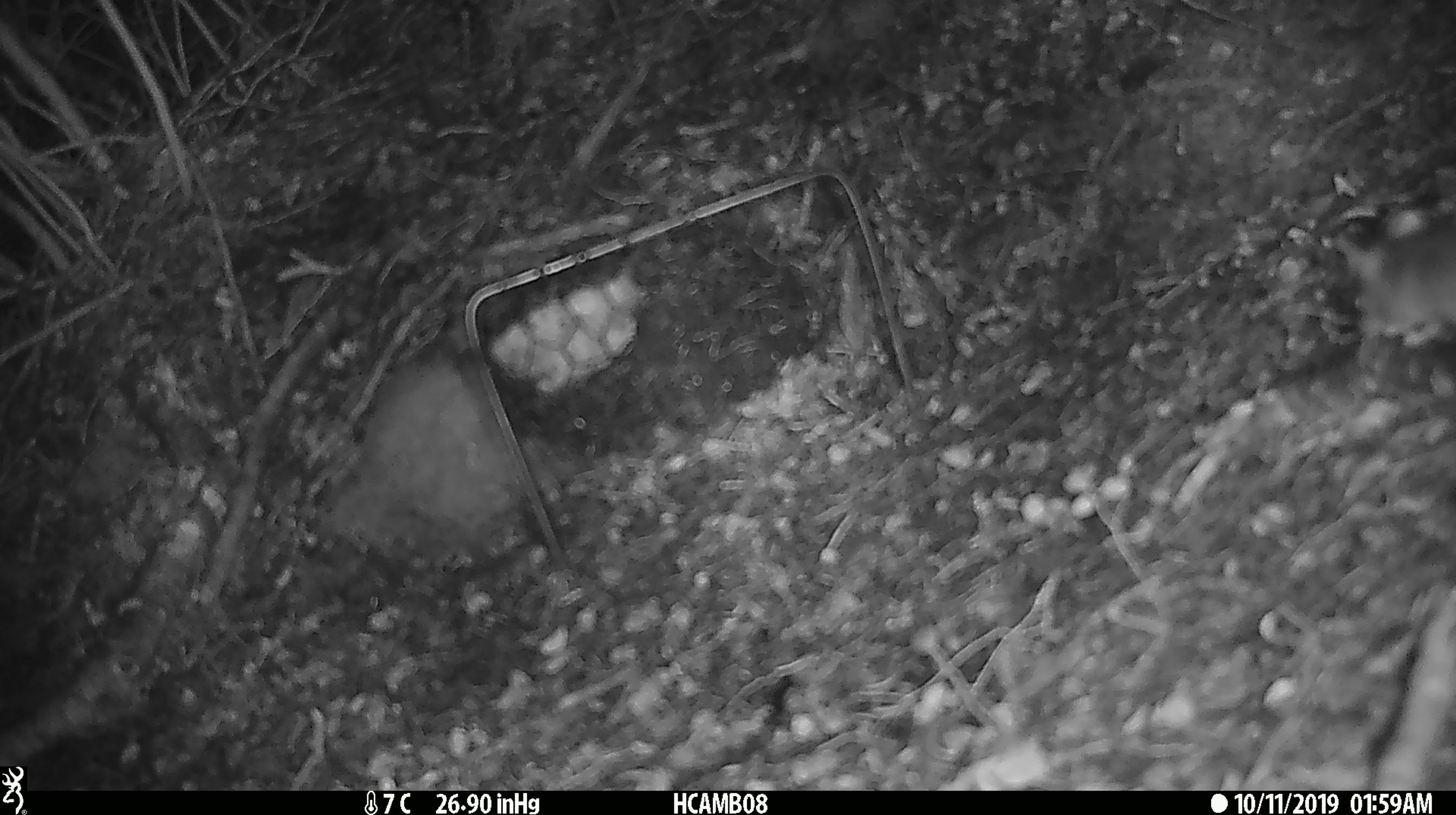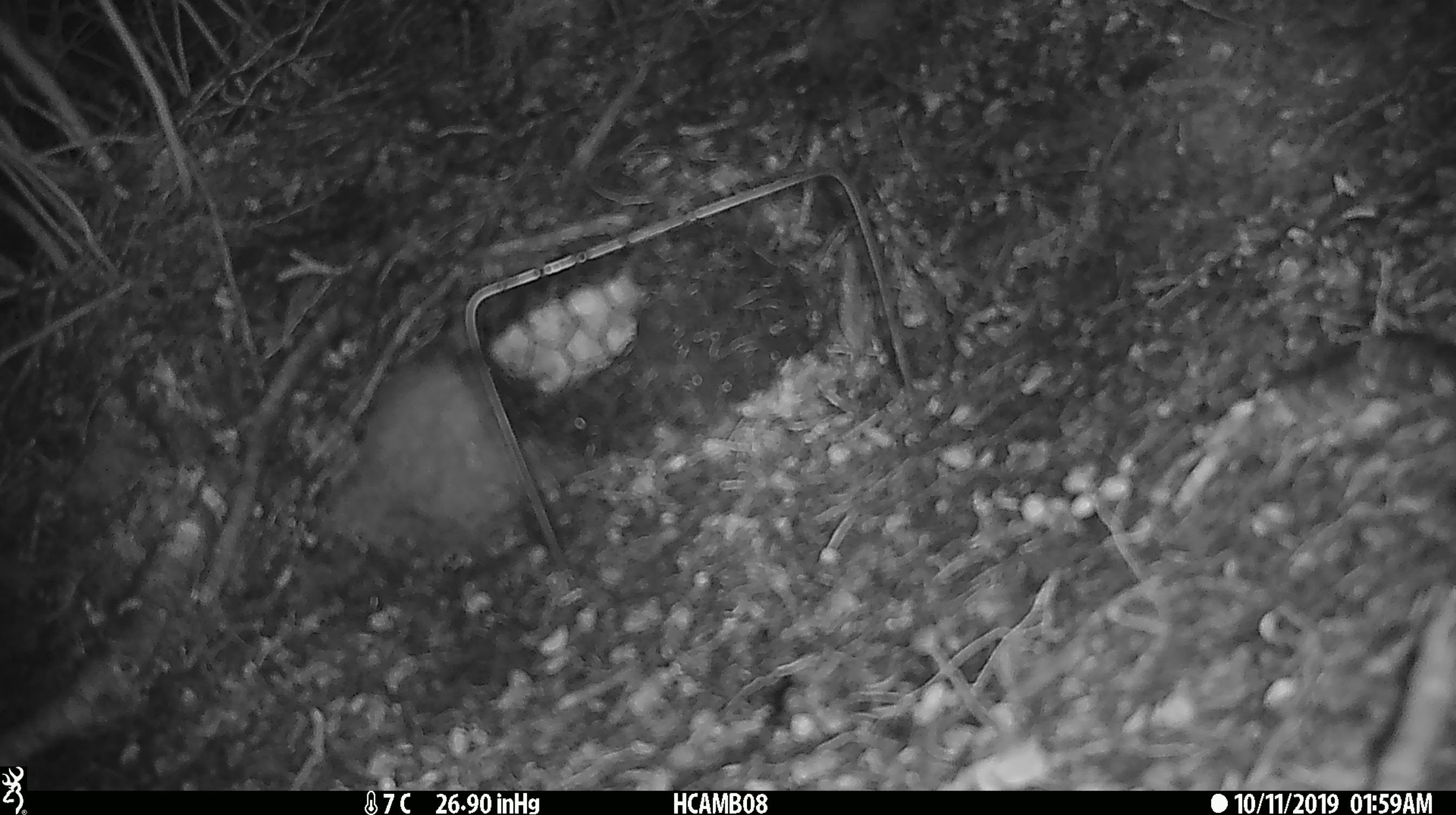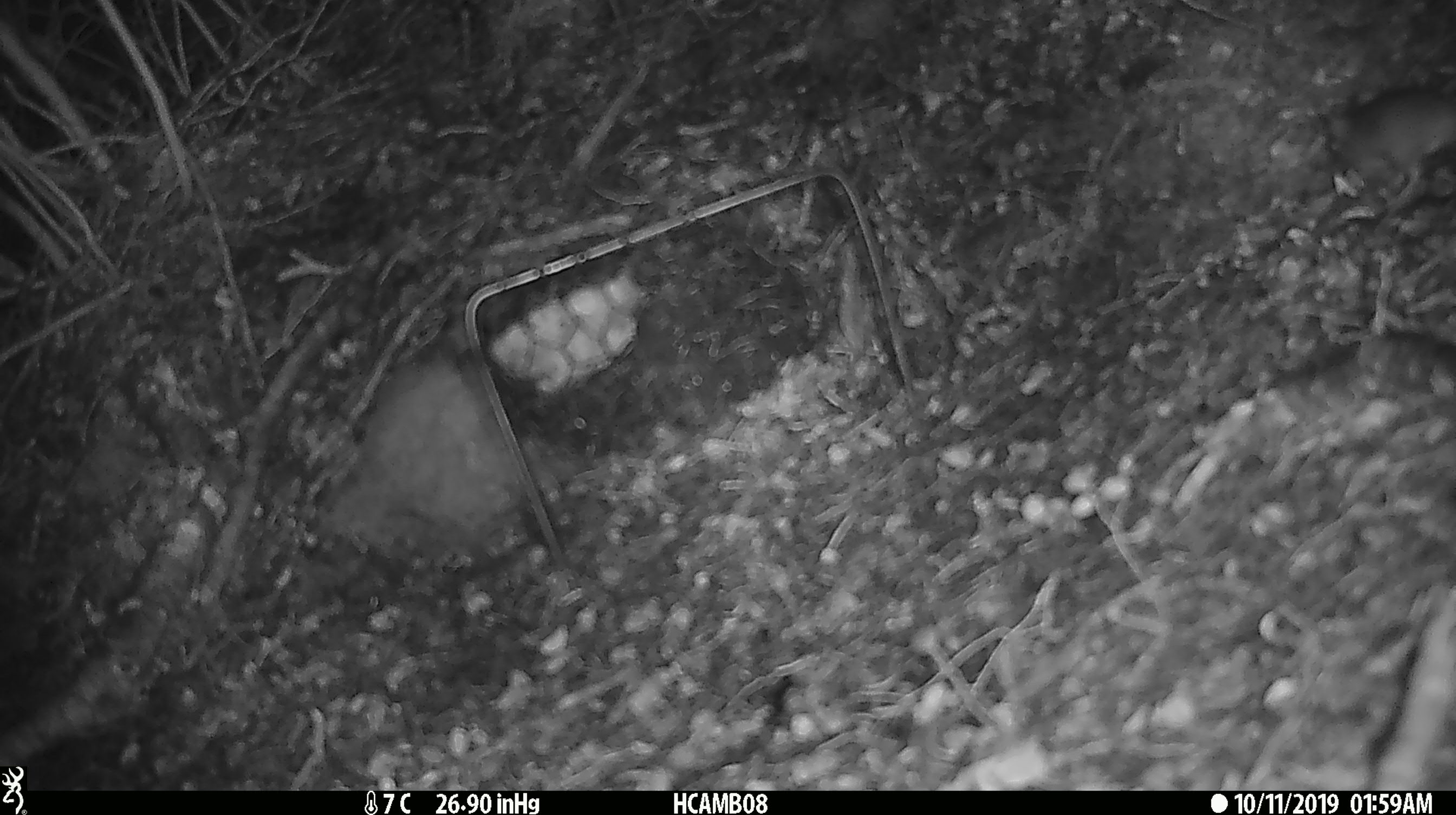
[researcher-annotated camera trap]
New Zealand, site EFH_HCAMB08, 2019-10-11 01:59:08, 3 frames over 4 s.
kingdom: Animalia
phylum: Chordata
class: Mammalia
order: Rodentia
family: Muridae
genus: Mus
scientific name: Mus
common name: mouse